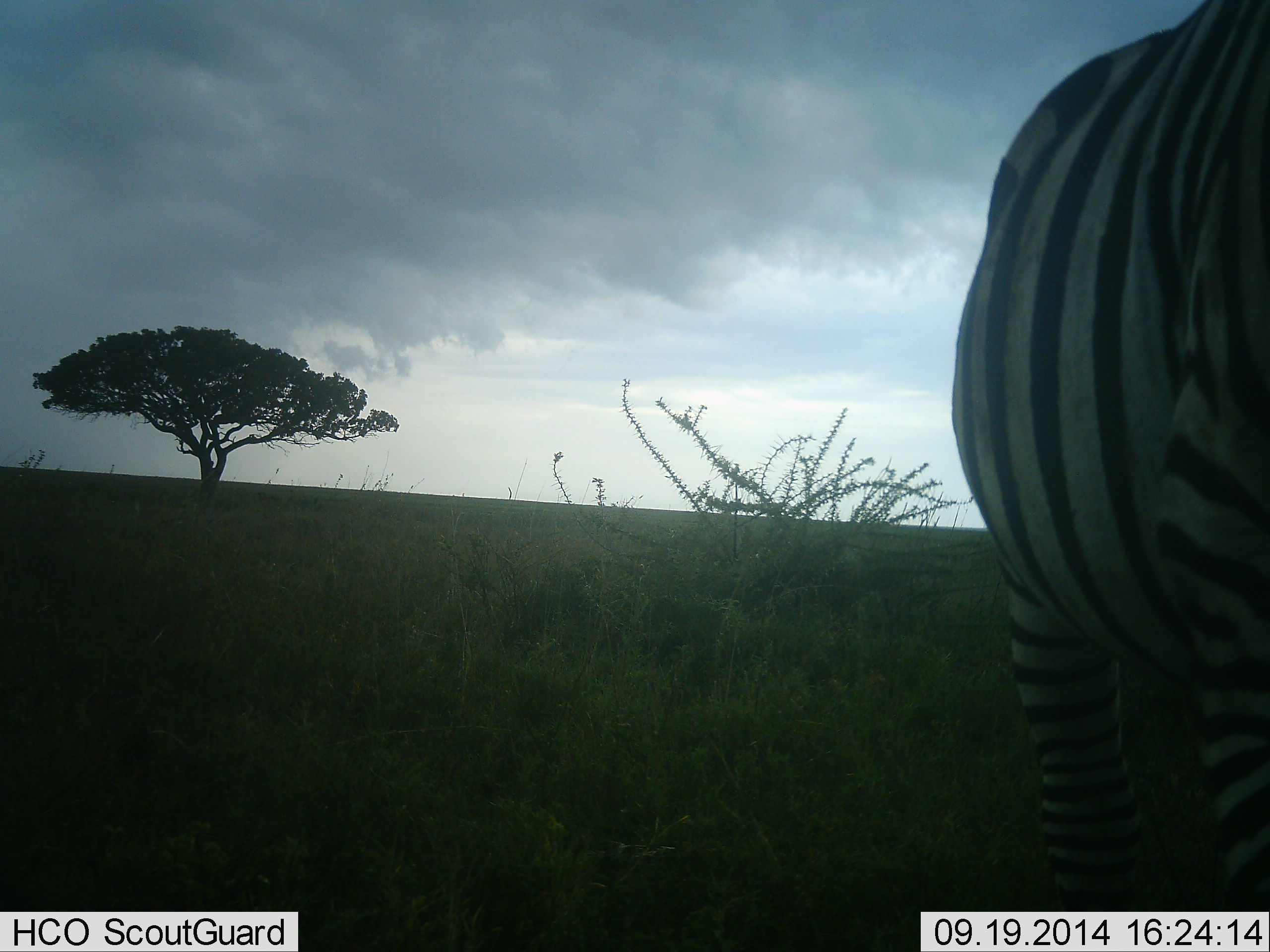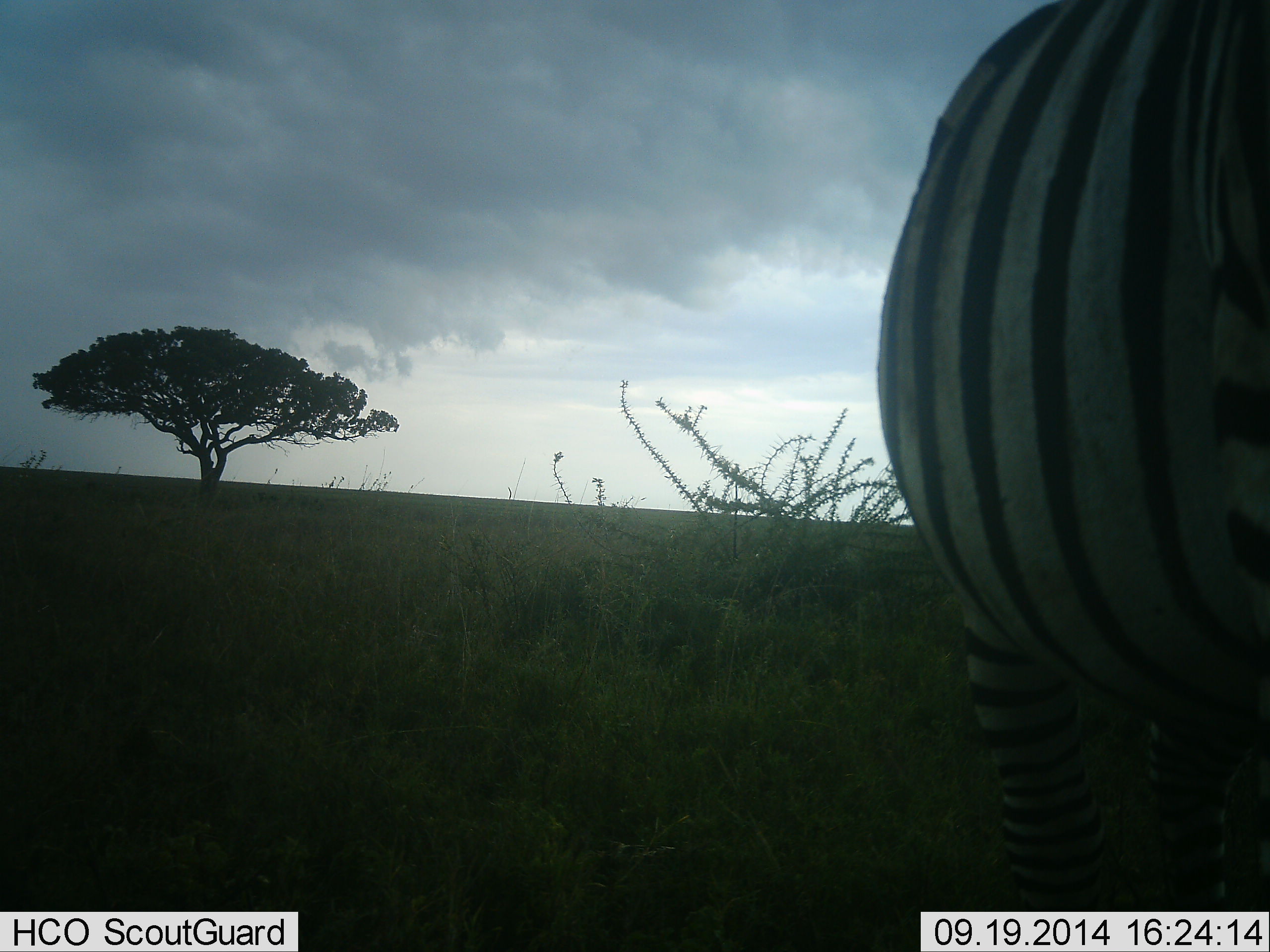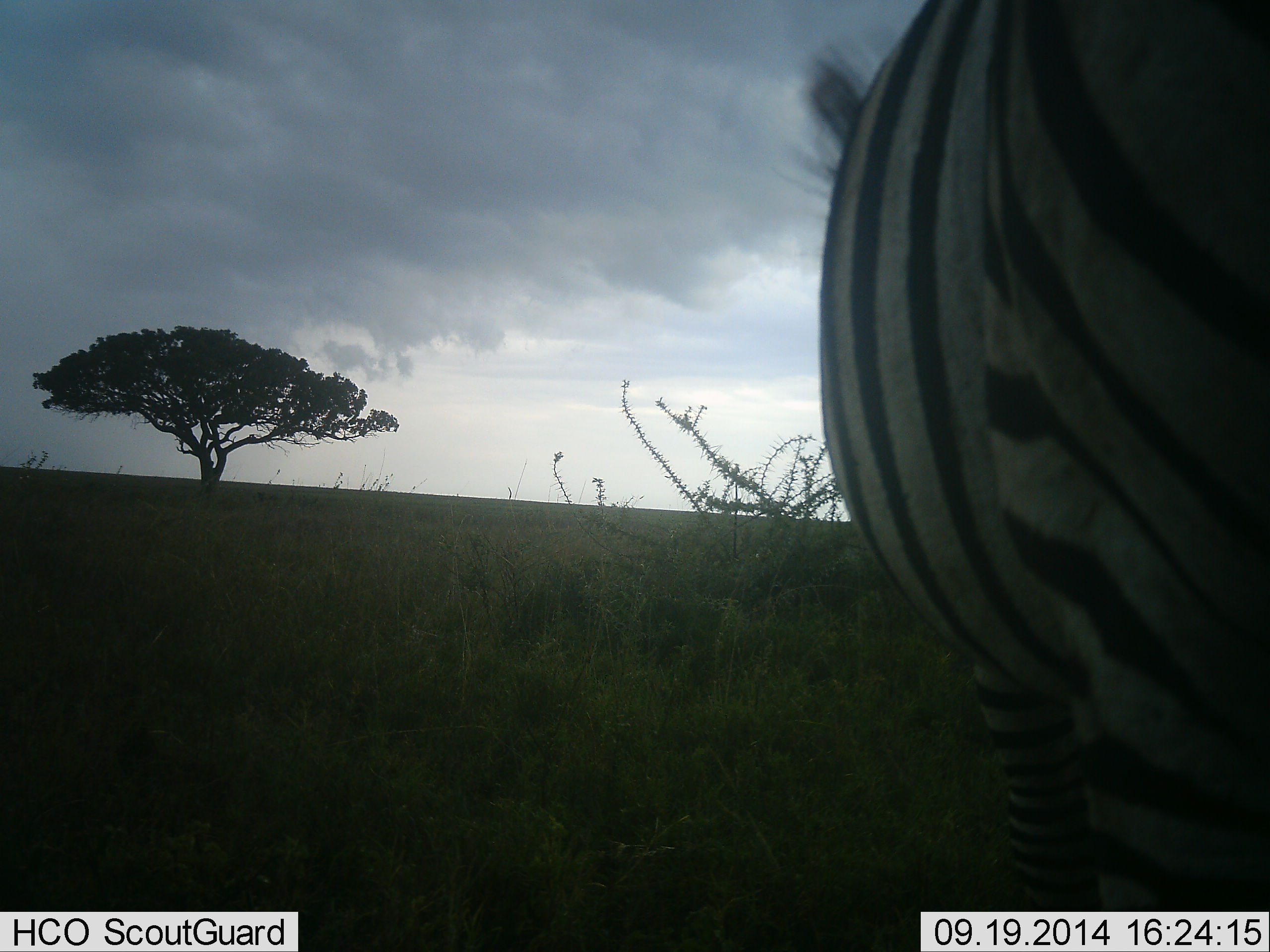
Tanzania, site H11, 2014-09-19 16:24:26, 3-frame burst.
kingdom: Animalia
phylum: Chordata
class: Mammalia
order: Perissodactyla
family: Equidae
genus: Equus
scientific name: Equus quagga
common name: plains zebra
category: zebra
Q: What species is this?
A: Zebra (plains zebra) (Equus quagga).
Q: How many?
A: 1.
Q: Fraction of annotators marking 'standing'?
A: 60%.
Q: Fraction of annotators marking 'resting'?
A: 0%.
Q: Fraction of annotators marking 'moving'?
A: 30%.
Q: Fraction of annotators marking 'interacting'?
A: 0%.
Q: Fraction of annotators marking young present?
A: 0%.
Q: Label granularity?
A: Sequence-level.